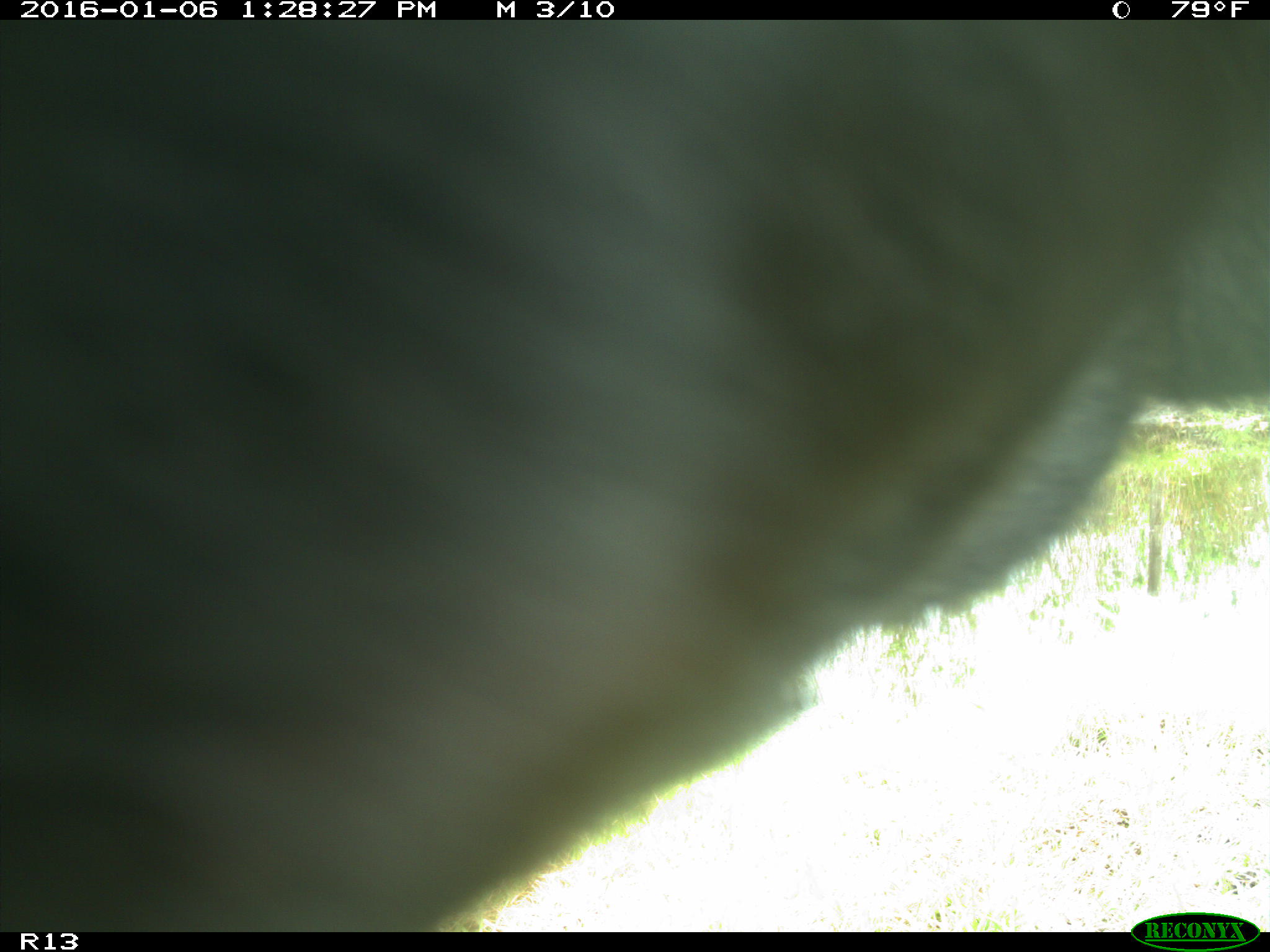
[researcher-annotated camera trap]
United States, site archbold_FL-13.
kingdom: Animalia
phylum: Chordata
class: Mammalia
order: Artiodactyla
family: Bovidae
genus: Bos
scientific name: Bos taurus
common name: domestic cow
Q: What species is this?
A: Bos taurus (domestic cow).